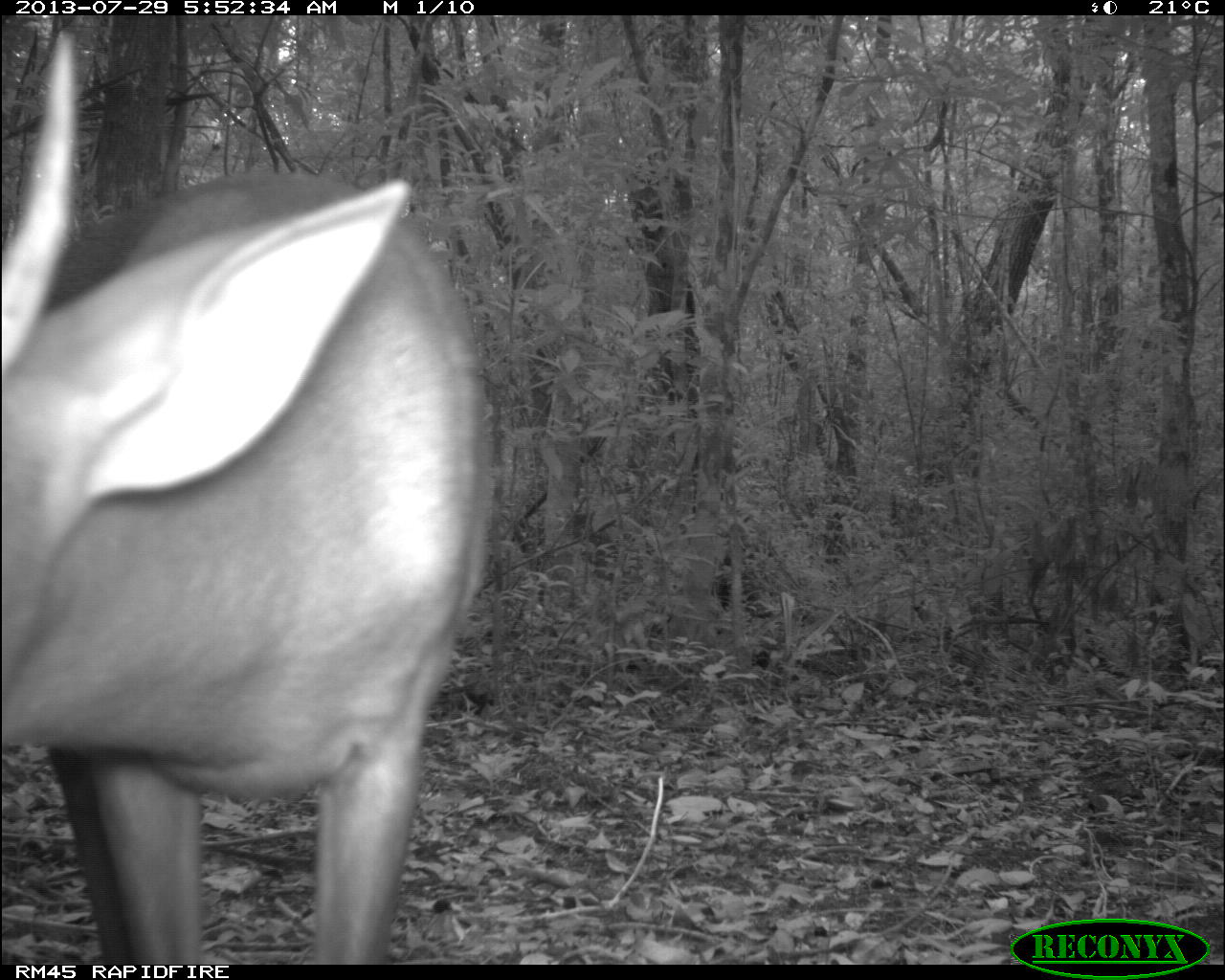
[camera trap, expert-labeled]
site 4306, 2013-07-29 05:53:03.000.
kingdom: Animalia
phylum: Chordata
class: Mammalia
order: Artiodactyla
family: Cervidae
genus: Mazama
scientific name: Mazama temama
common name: central american red brocket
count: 1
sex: male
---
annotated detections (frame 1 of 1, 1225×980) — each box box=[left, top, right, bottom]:
mazama temama: box=[0, 27, 499, 957]